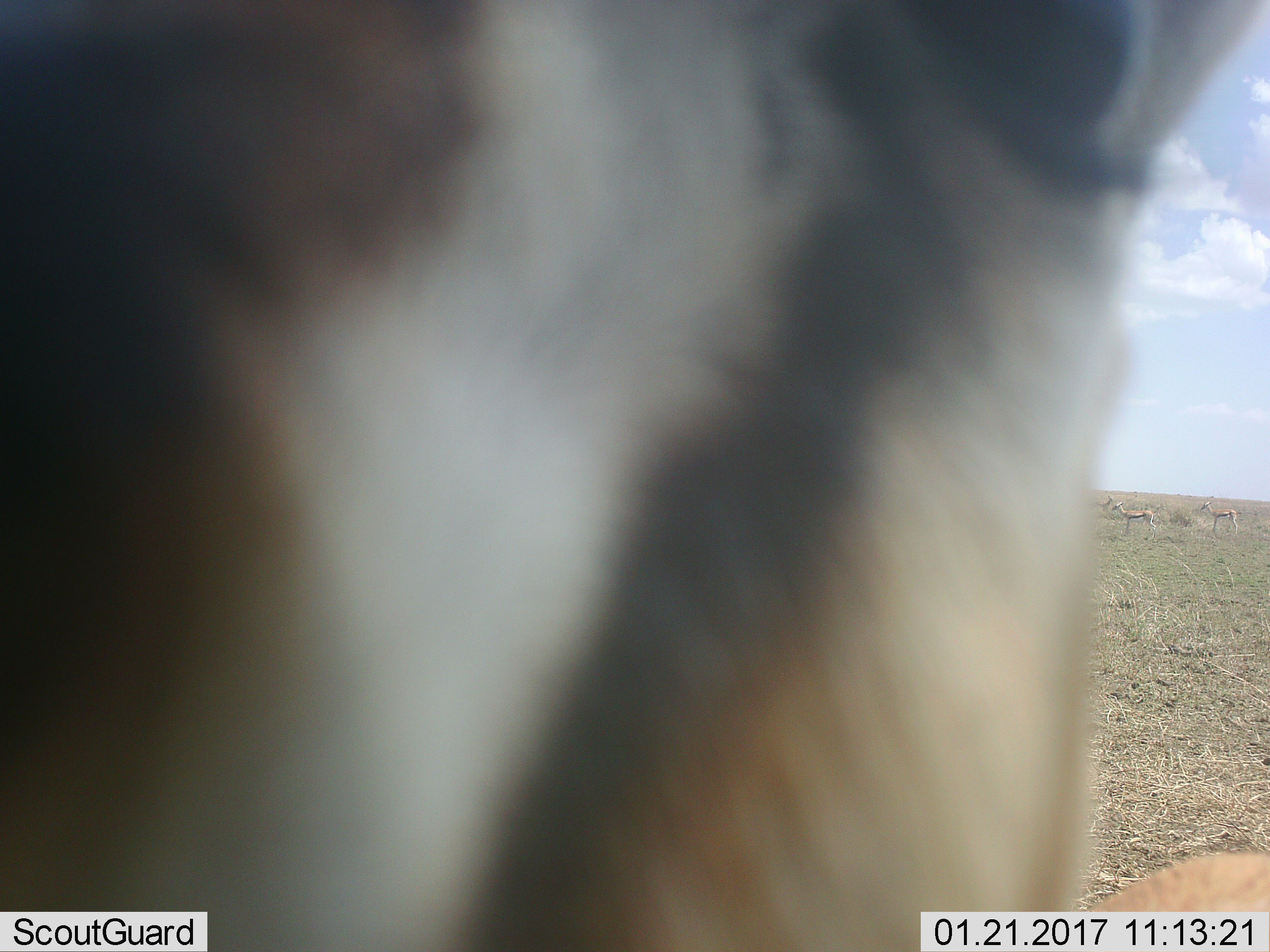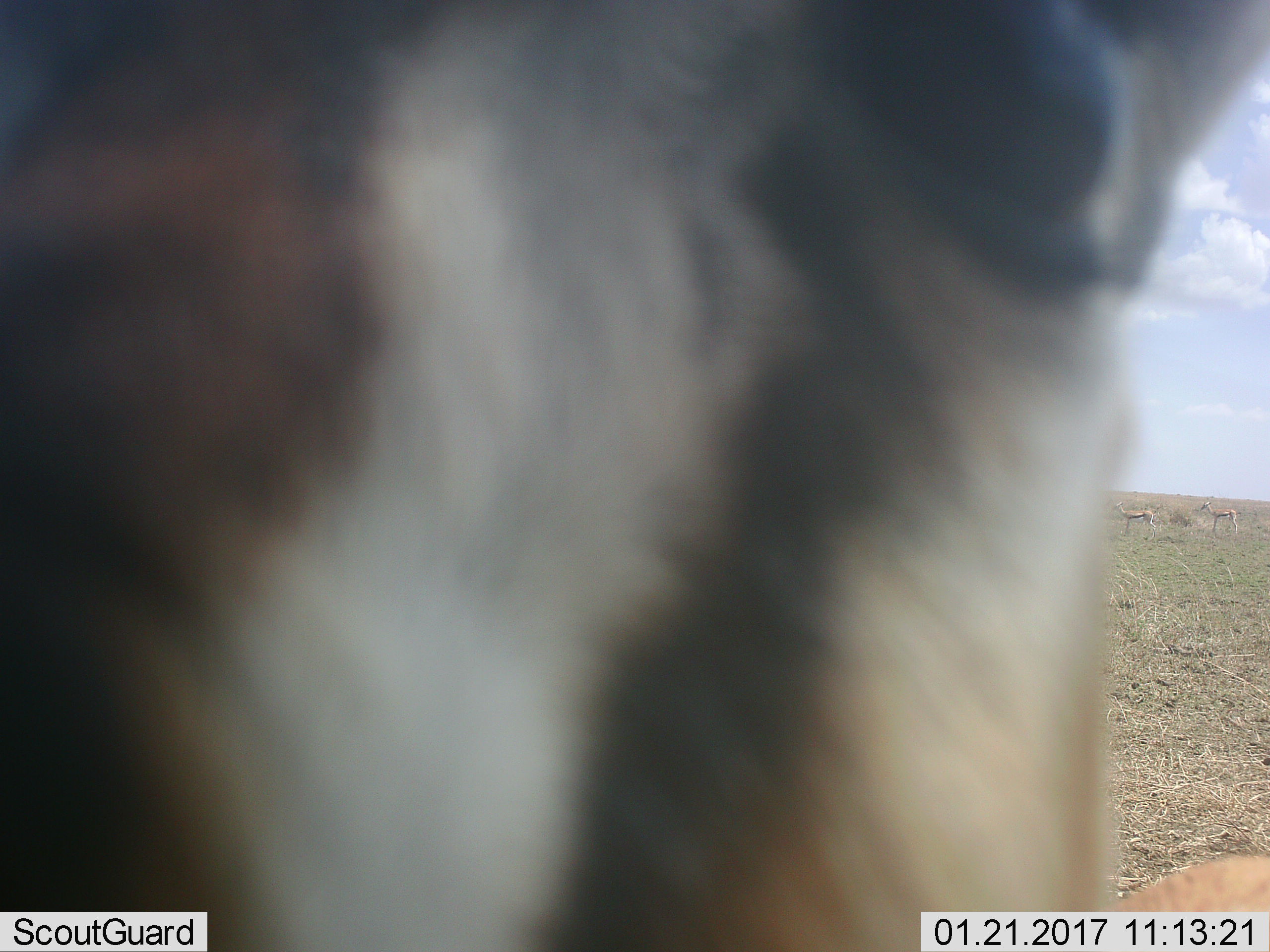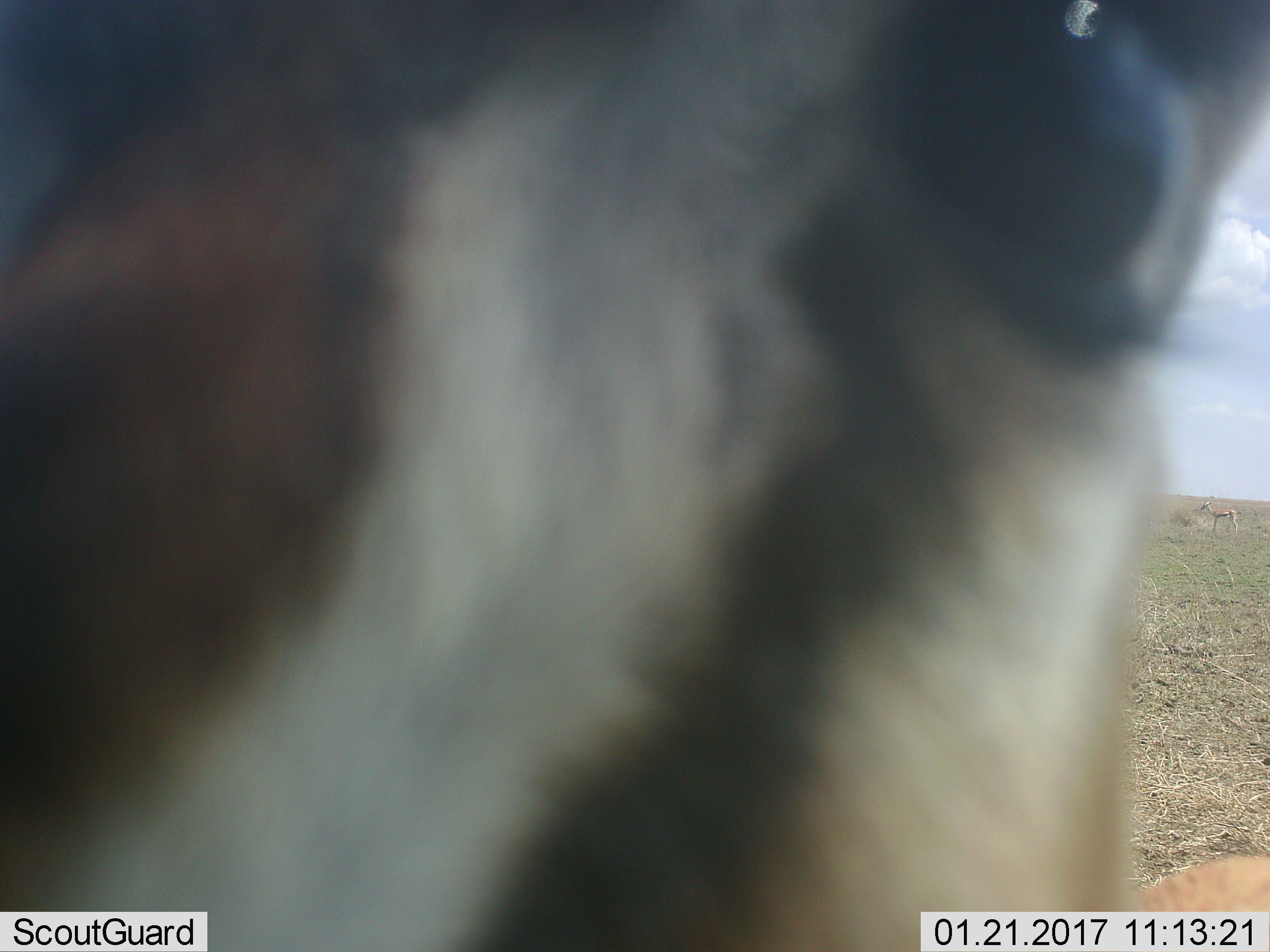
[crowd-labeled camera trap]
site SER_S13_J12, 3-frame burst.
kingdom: Animalia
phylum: Chordata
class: Mammalia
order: Artiodactyla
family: Bovidae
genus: Eudorcas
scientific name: Eudorcas thomsonii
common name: thomson's gazelle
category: gazellethomsons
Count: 2.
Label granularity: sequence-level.